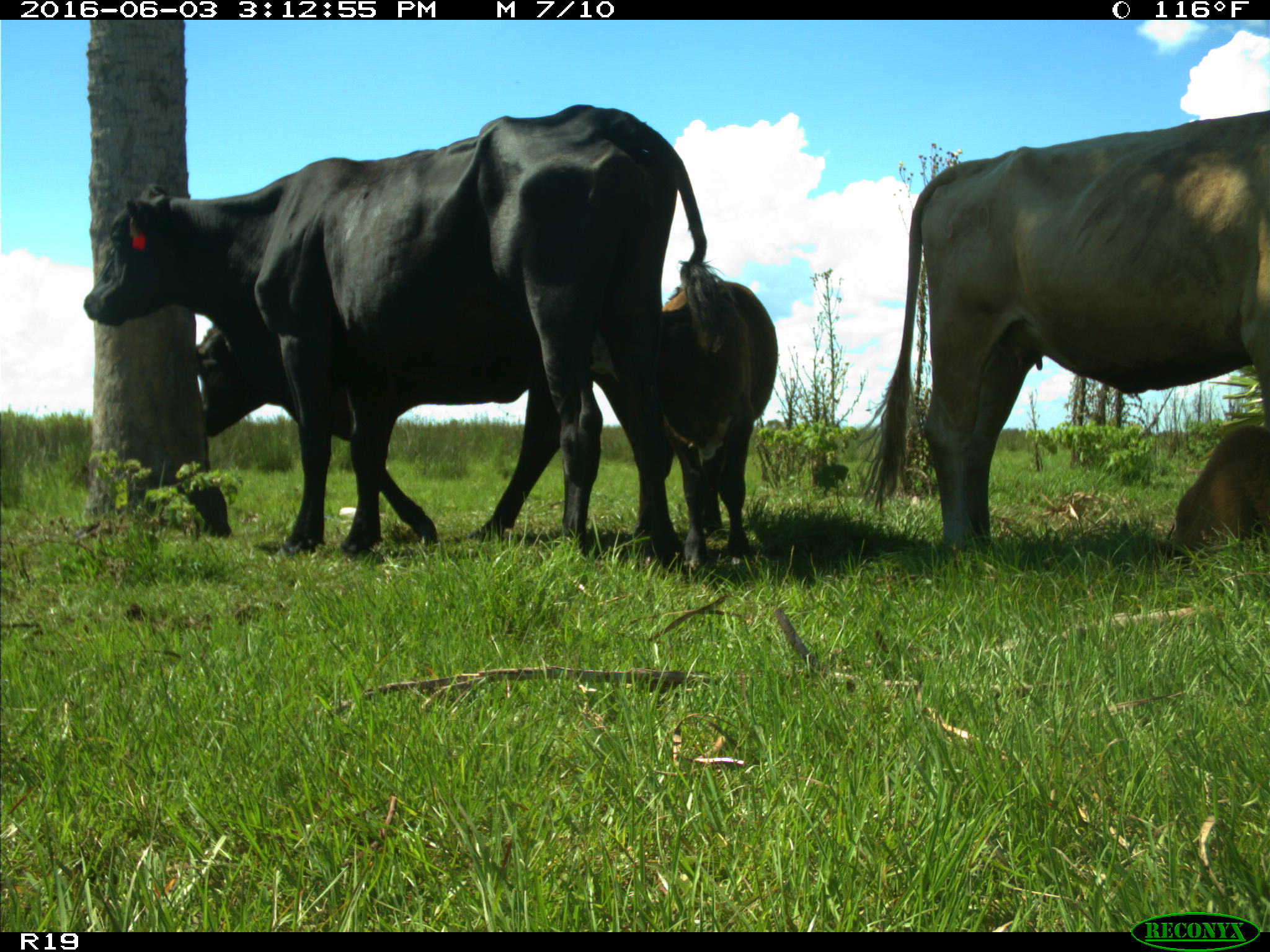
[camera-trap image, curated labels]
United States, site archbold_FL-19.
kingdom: Animalia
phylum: Chordata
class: Mammalia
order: Artiodactyla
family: Bovidae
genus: Bos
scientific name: Bos taurus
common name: domestic cow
Bos taurus (domestic cow).